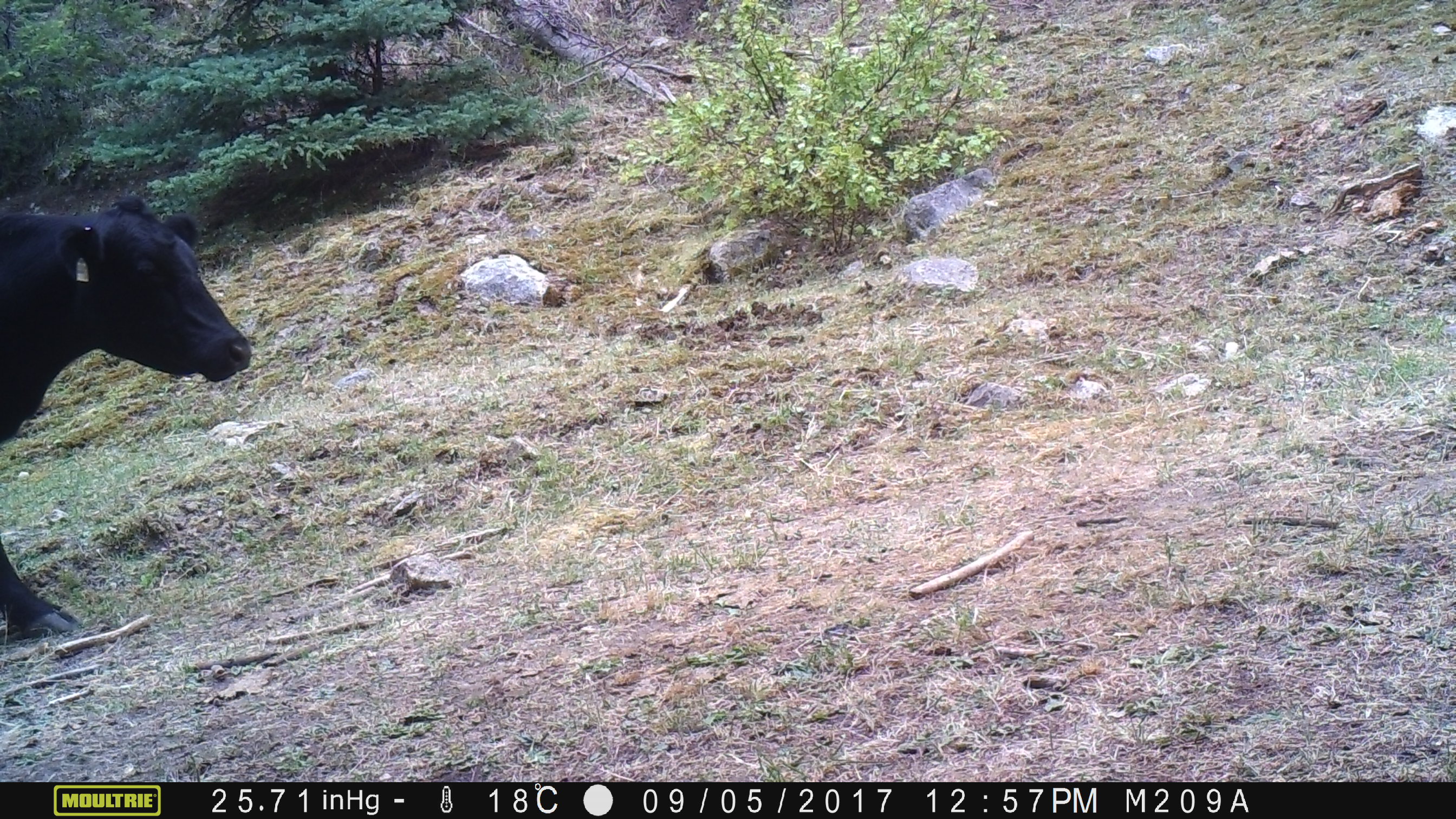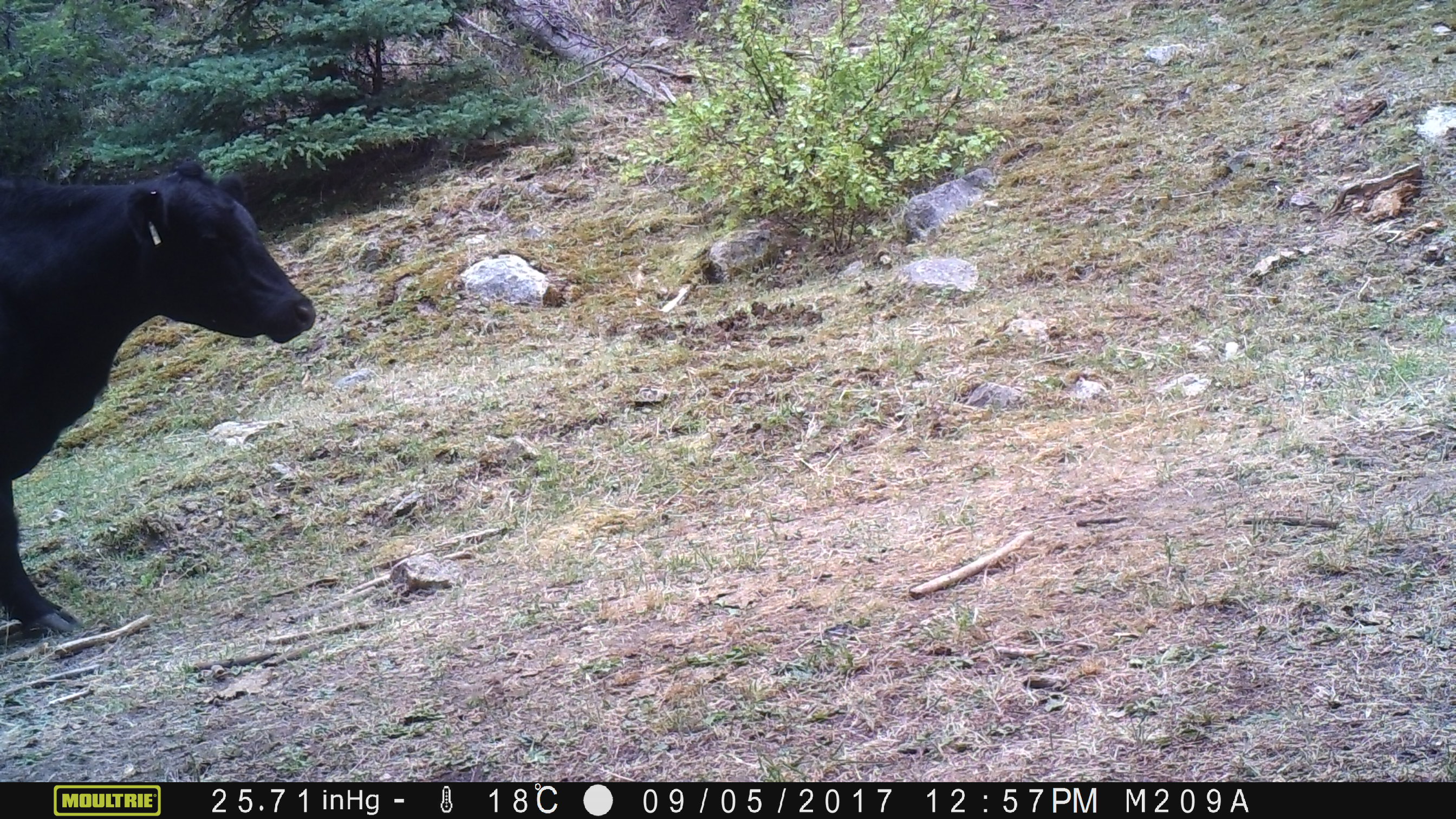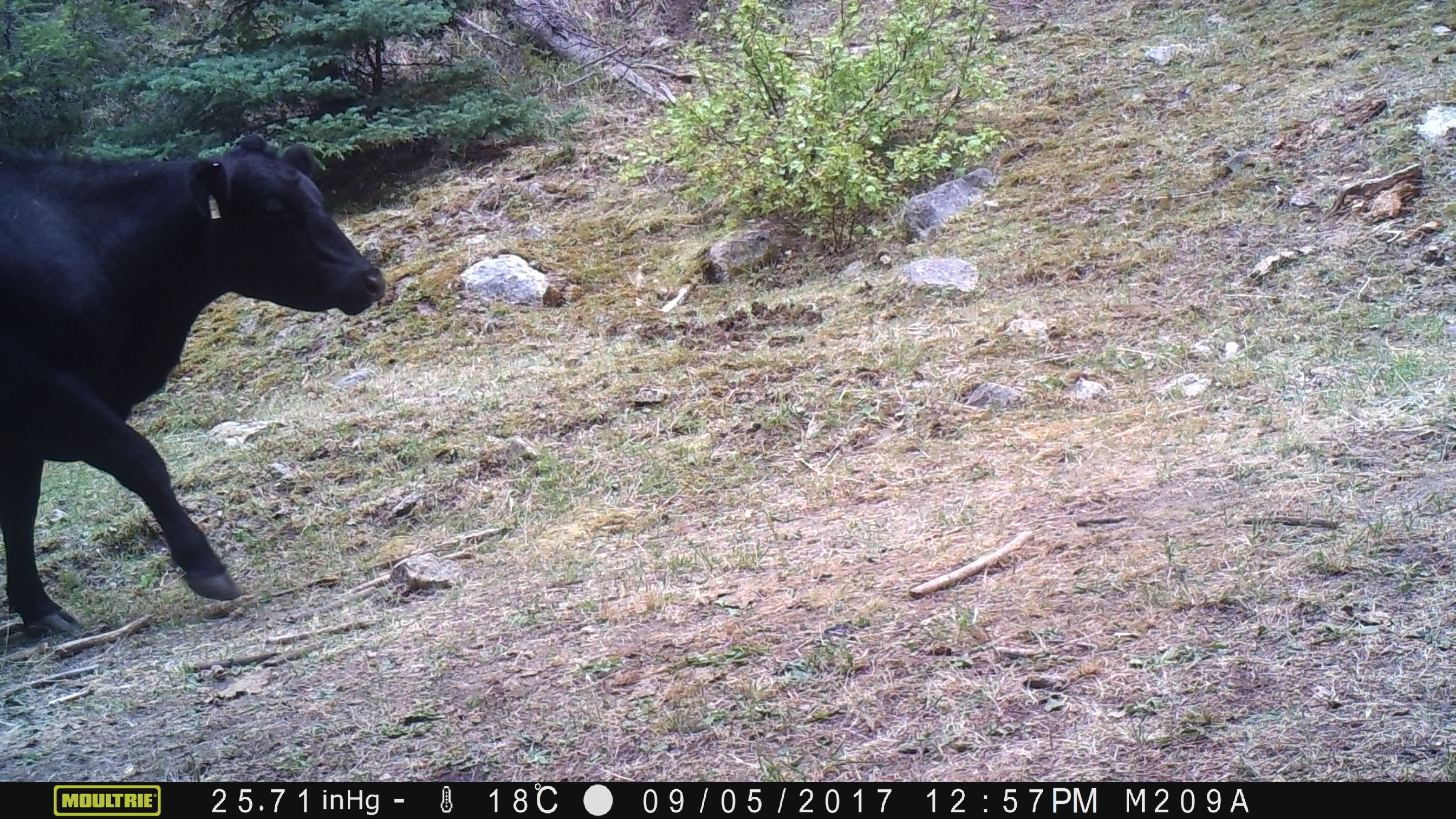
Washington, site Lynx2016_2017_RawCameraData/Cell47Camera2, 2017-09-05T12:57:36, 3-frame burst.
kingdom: Animalia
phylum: Chordata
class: Mammalia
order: Artiodactyla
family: Bovidae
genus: Bos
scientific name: Bos taurus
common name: domestic cattle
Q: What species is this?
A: Domestic cattle (Bos taurus).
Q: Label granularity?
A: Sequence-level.